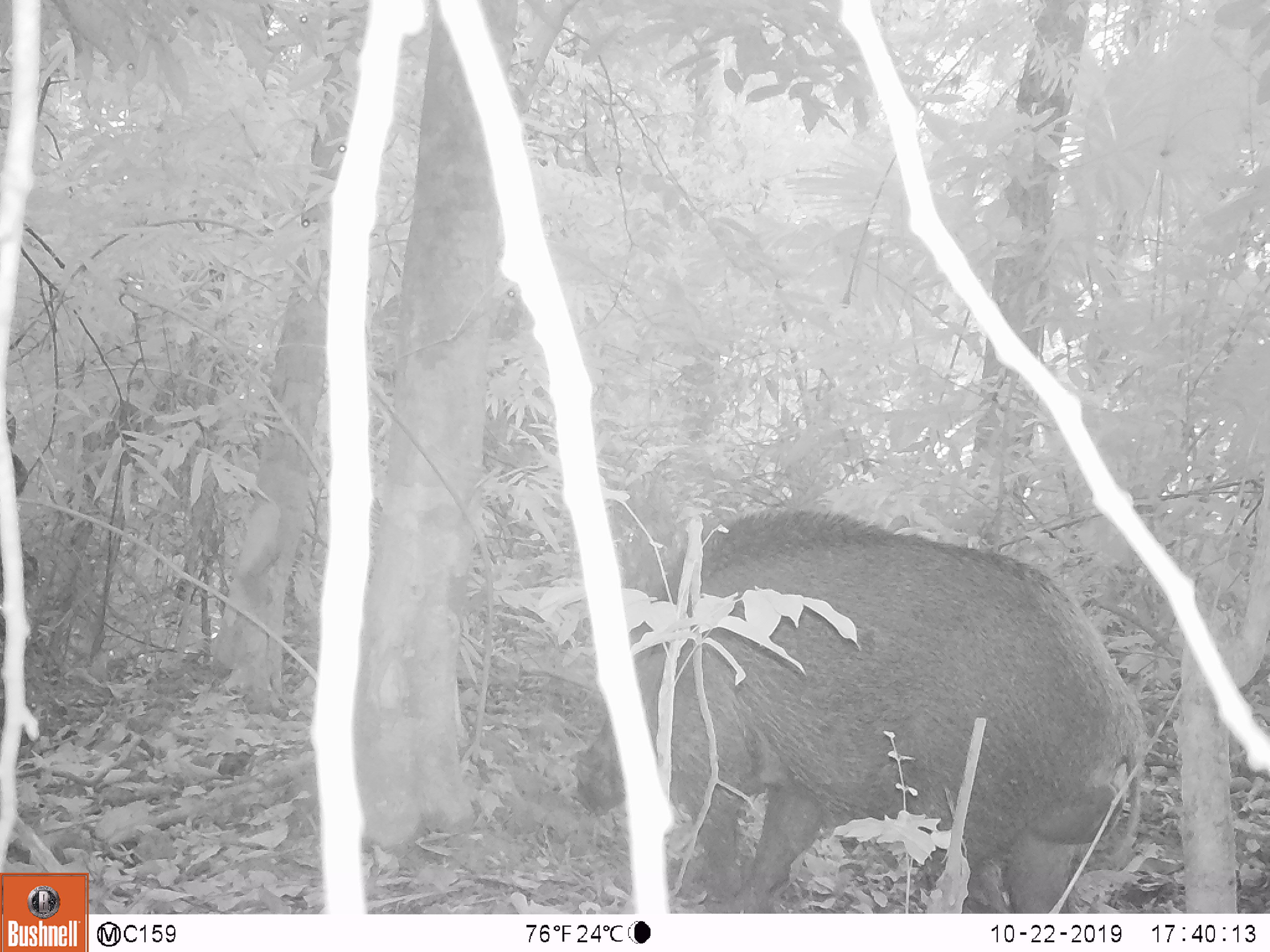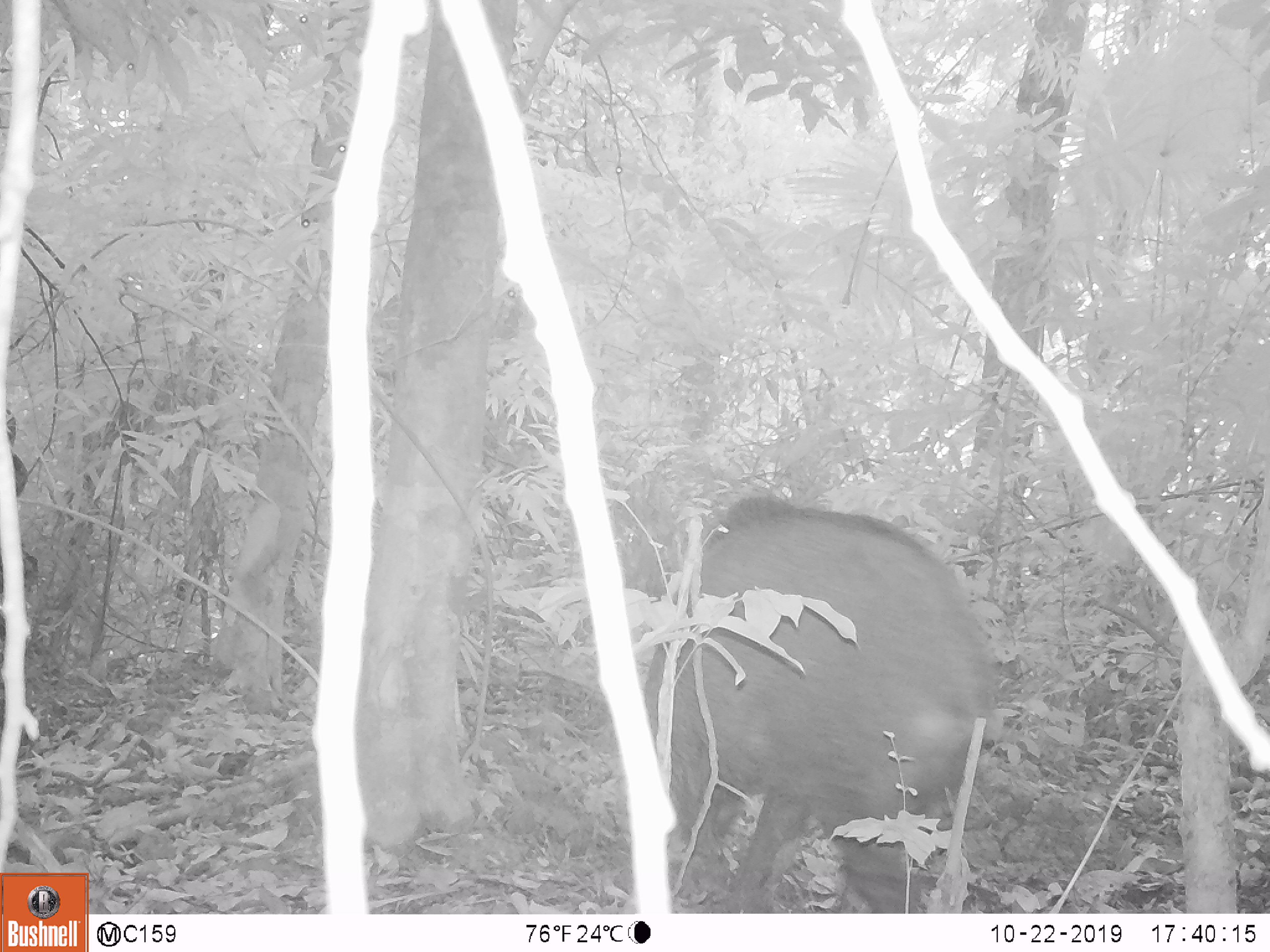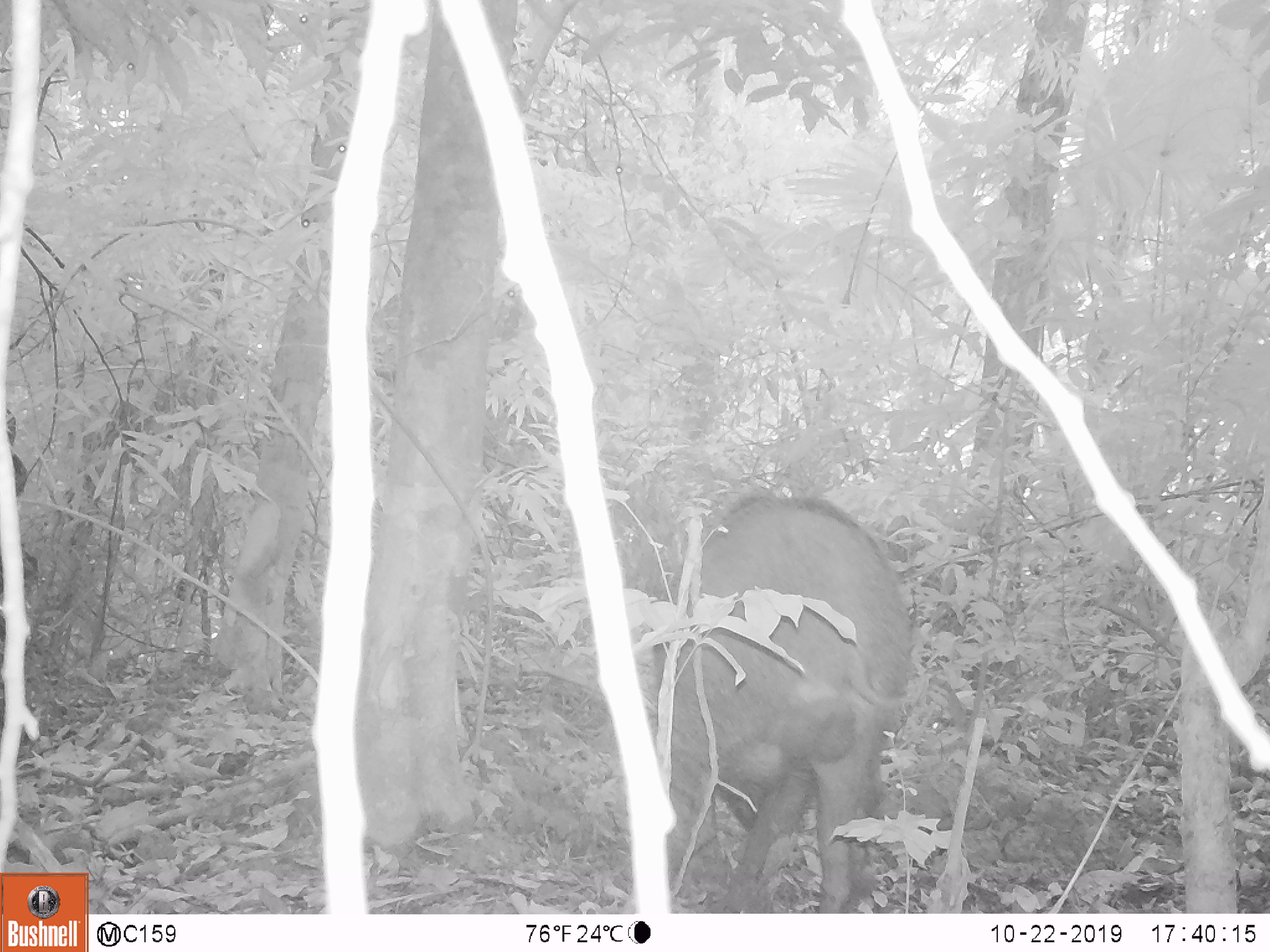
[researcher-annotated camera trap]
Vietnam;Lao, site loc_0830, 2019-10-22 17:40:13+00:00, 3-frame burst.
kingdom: Animalia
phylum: Chordata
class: Mammalia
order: Artiodactyla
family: Suidae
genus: Sus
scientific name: Sus scrofa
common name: eurasian wild pig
Eurasian wild pig (Sus scrofa). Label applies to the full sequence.